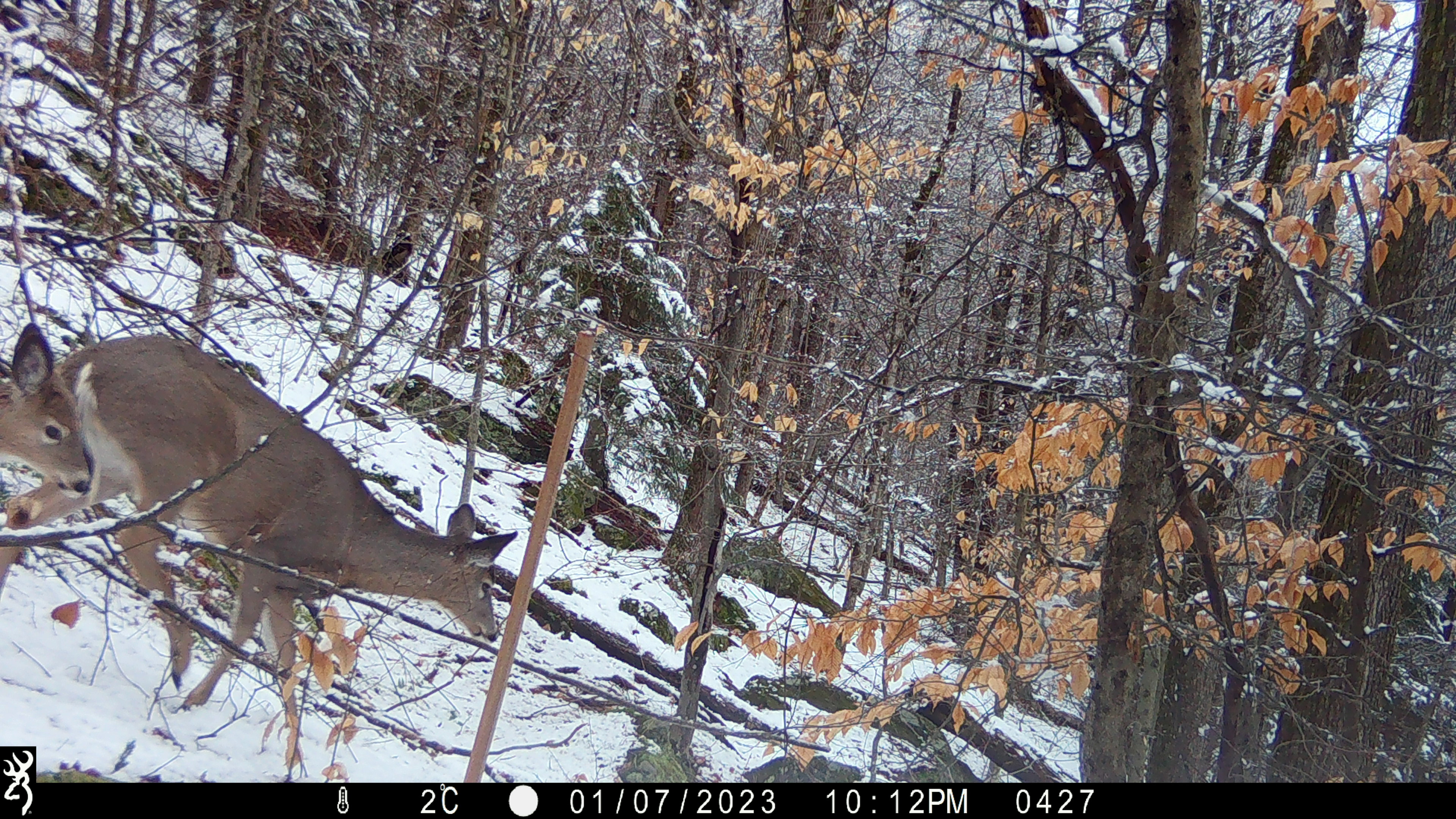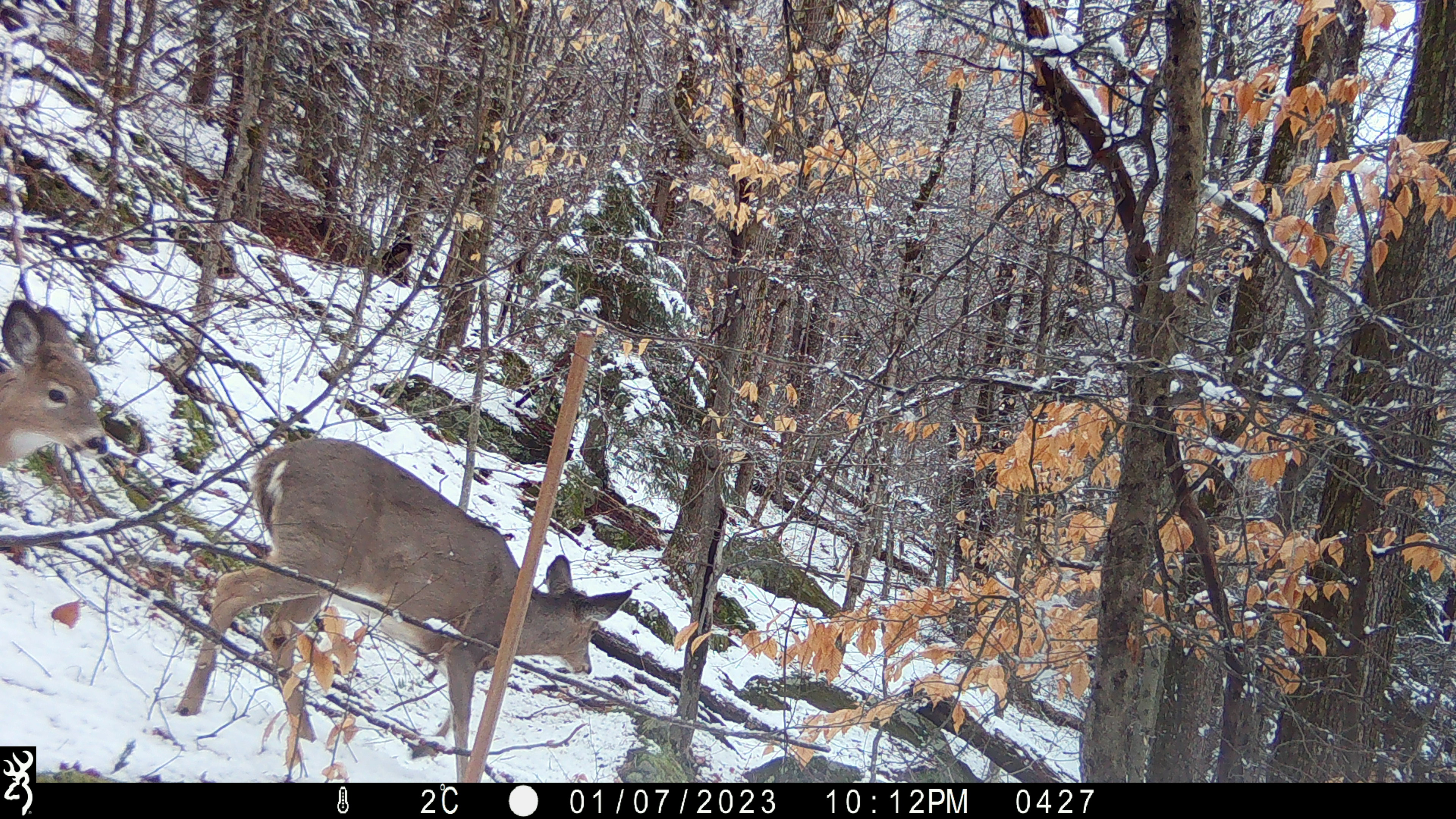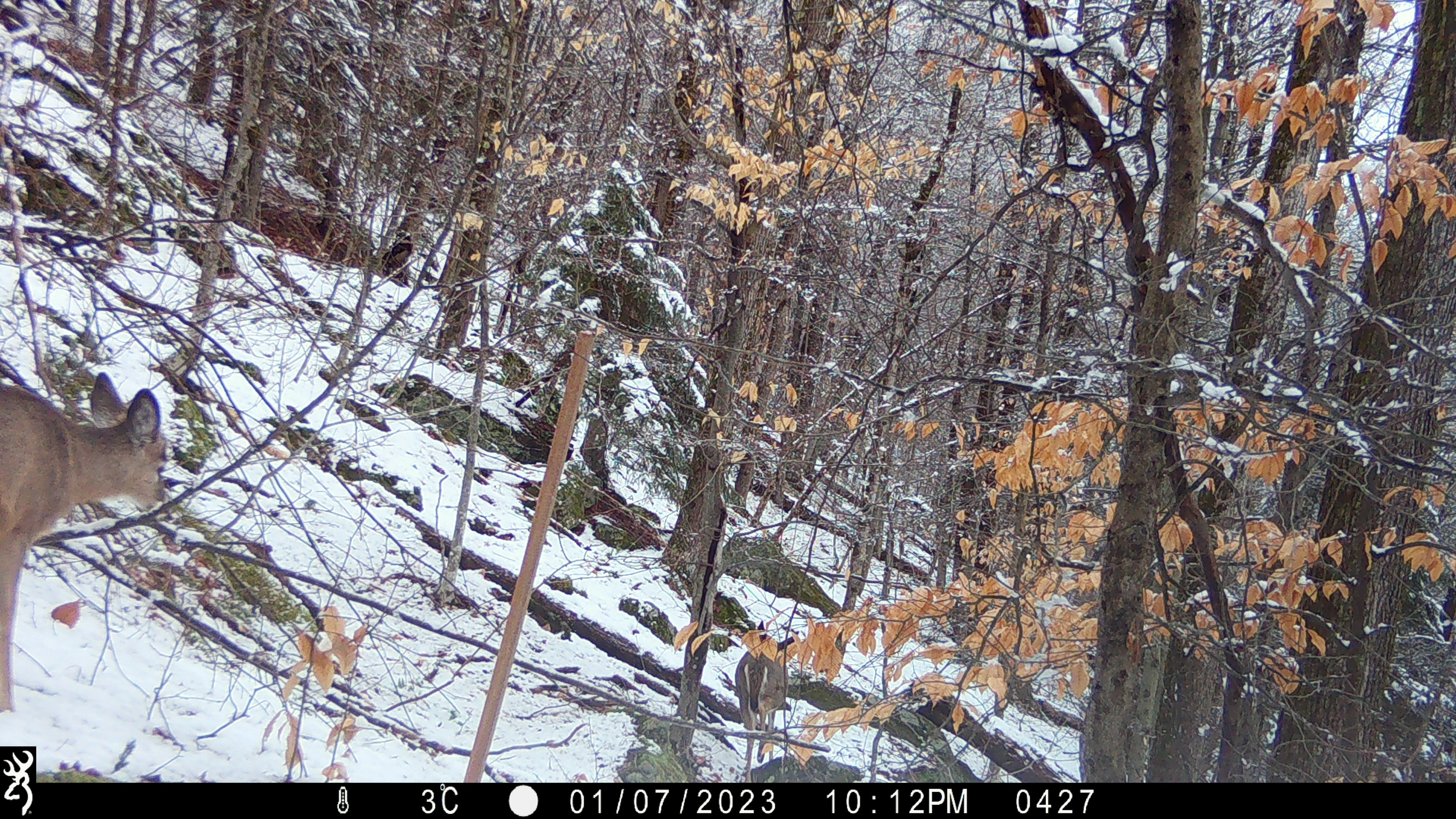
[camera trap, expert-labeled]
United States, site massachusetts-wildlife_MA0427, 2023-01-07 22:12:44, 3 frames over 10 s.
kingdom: Animalia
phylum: Chordata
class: Mammalia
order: Artiodactyla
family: Cervidae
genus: Odocoileus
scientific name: Odocoileus virginianus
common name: white-tailed deer